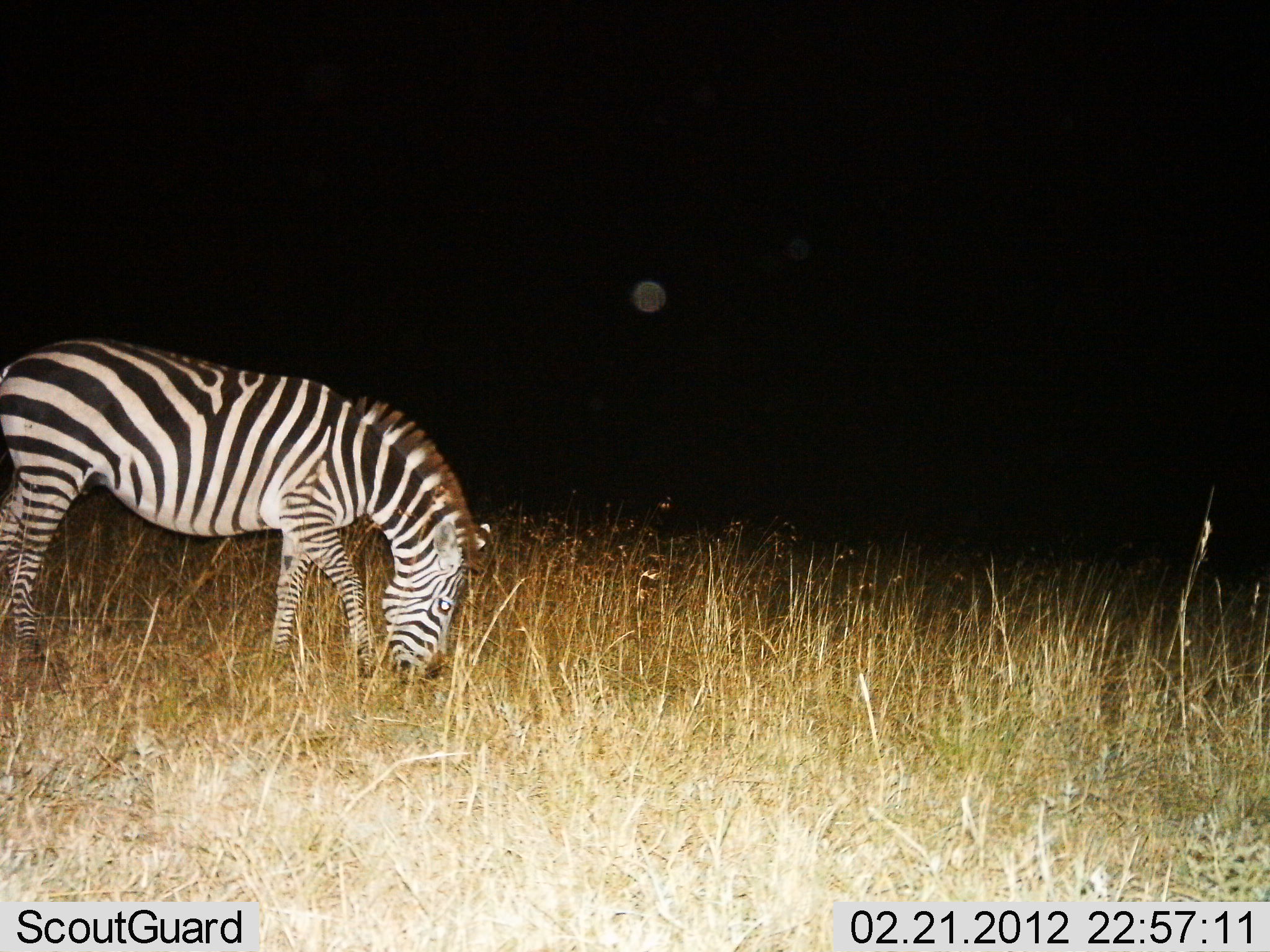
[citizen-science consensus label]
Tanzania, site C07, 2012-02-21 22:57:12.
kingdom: Animalia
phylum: Chordata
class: Mammalia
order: Perissodactyla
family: Equidae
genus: Equus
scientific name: Equus quagga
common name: plains zebra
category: zebra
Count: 1.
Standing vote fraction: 23%.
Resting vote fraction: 0%.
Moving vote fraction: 3%.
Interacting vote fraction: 0%.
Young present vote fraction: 0%.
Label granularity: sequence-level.